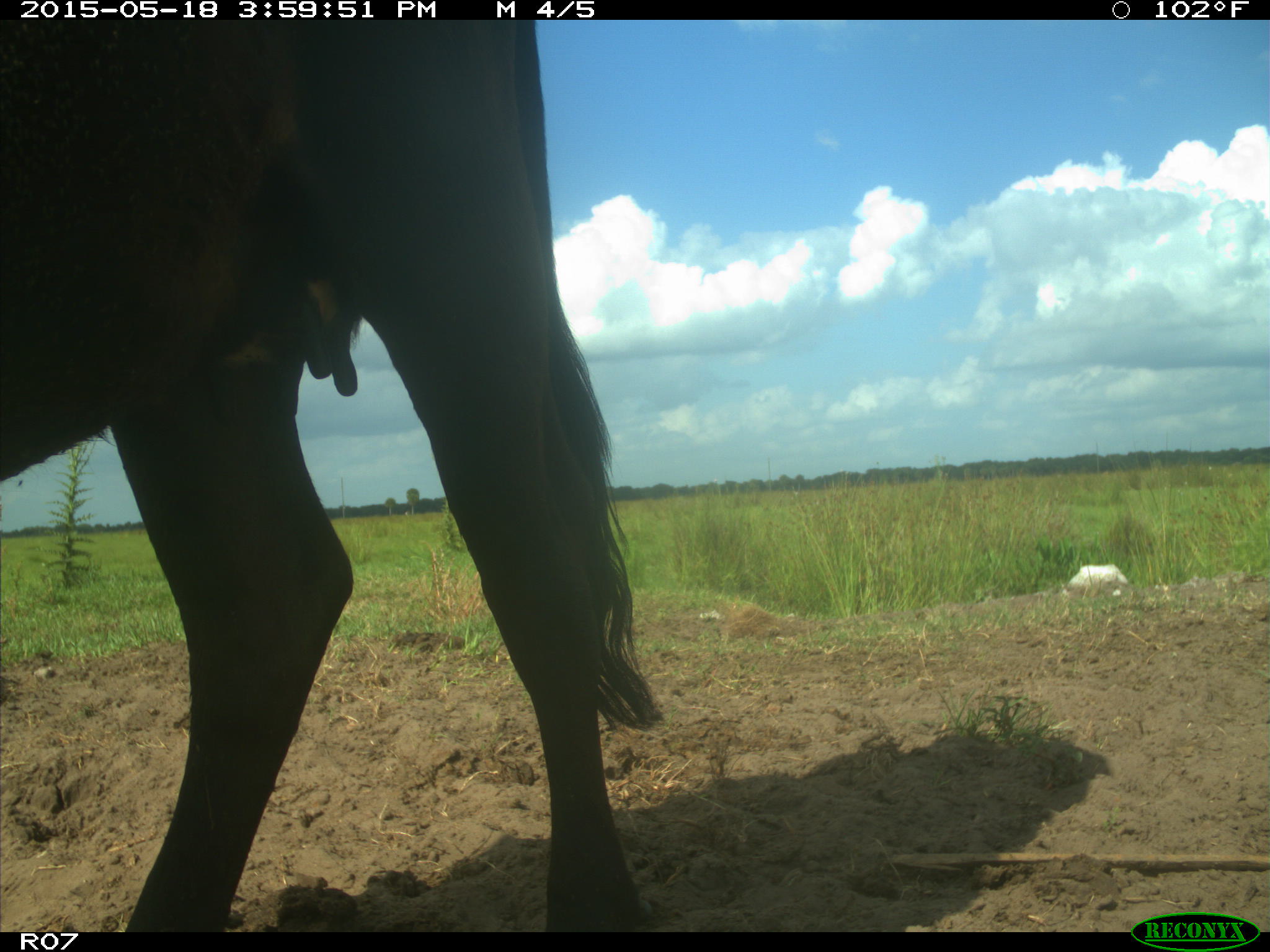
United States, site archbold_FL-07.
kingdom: Animalia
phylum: Chordata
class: Mammalia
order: Artiodactyla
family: Bovidae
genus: Bos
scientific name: Bos taurus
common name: domestic cow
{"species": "Bos taurus (domestic cow)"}